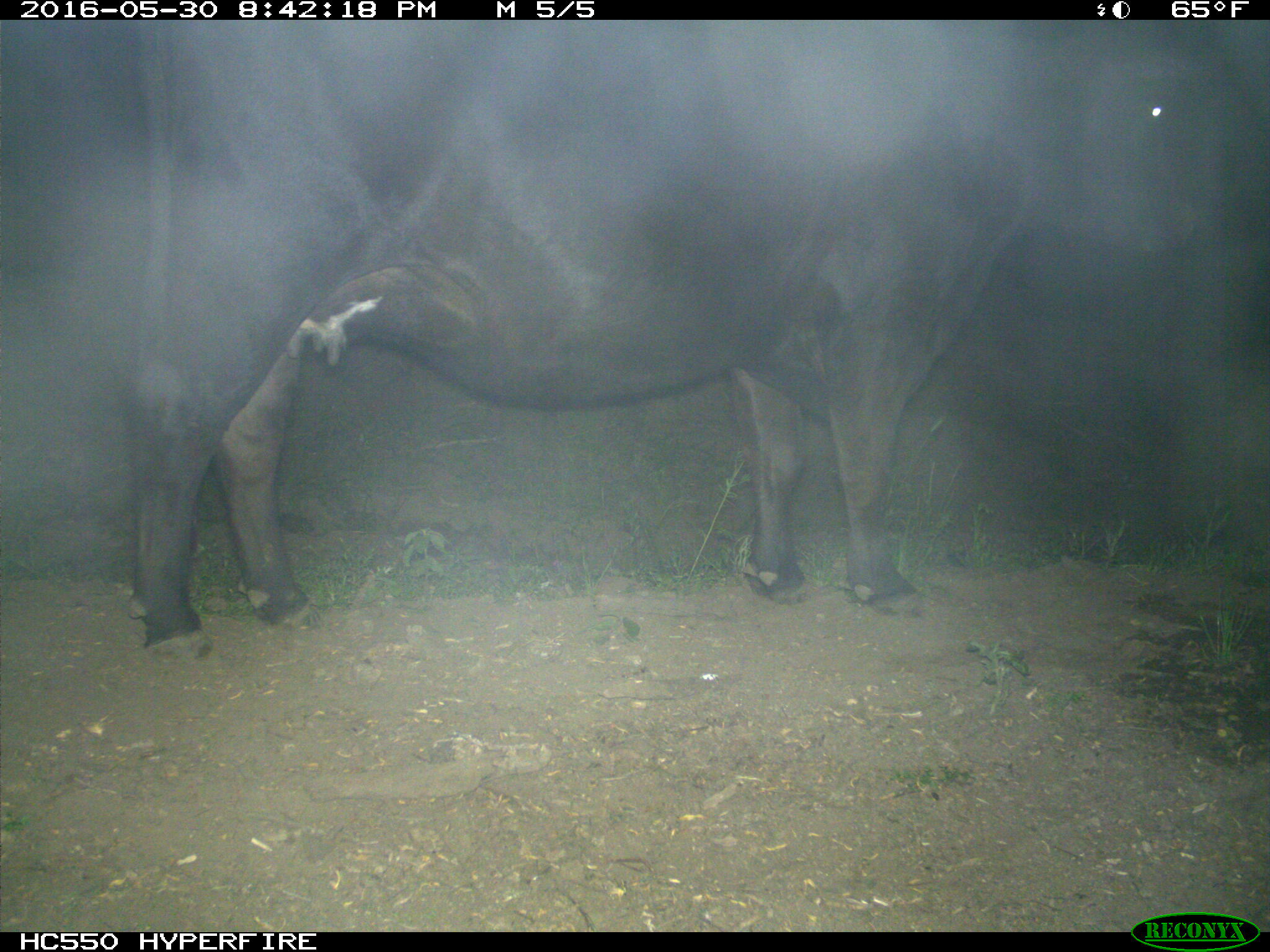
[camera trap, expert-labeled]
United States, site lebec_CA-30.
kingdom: Animalia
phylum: Chordata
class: Mammalia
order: Artiodactyla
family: Bovidae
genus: Bos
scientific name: Bos taurus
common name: domestic cow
Bos taurus (domestic cow).